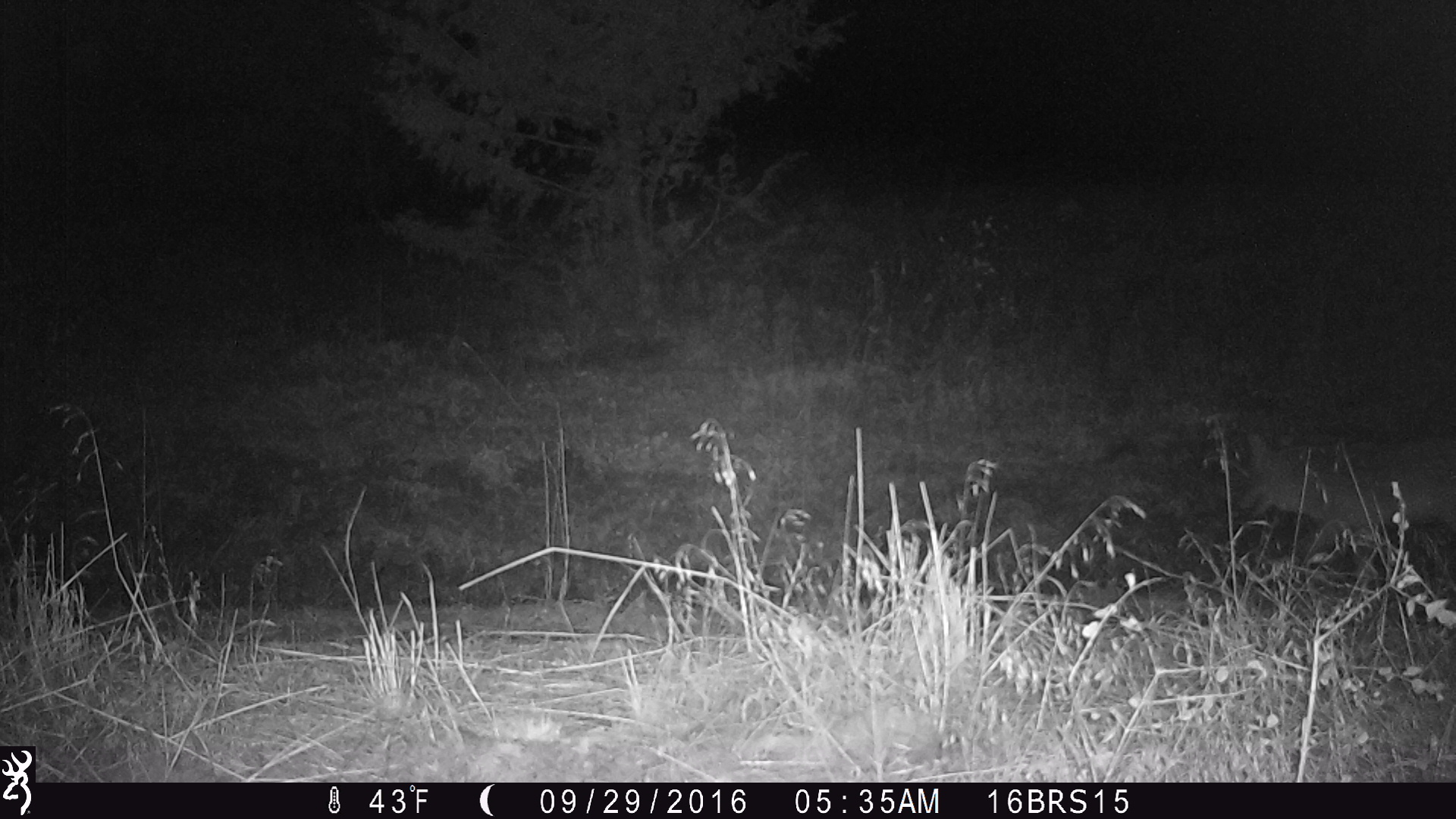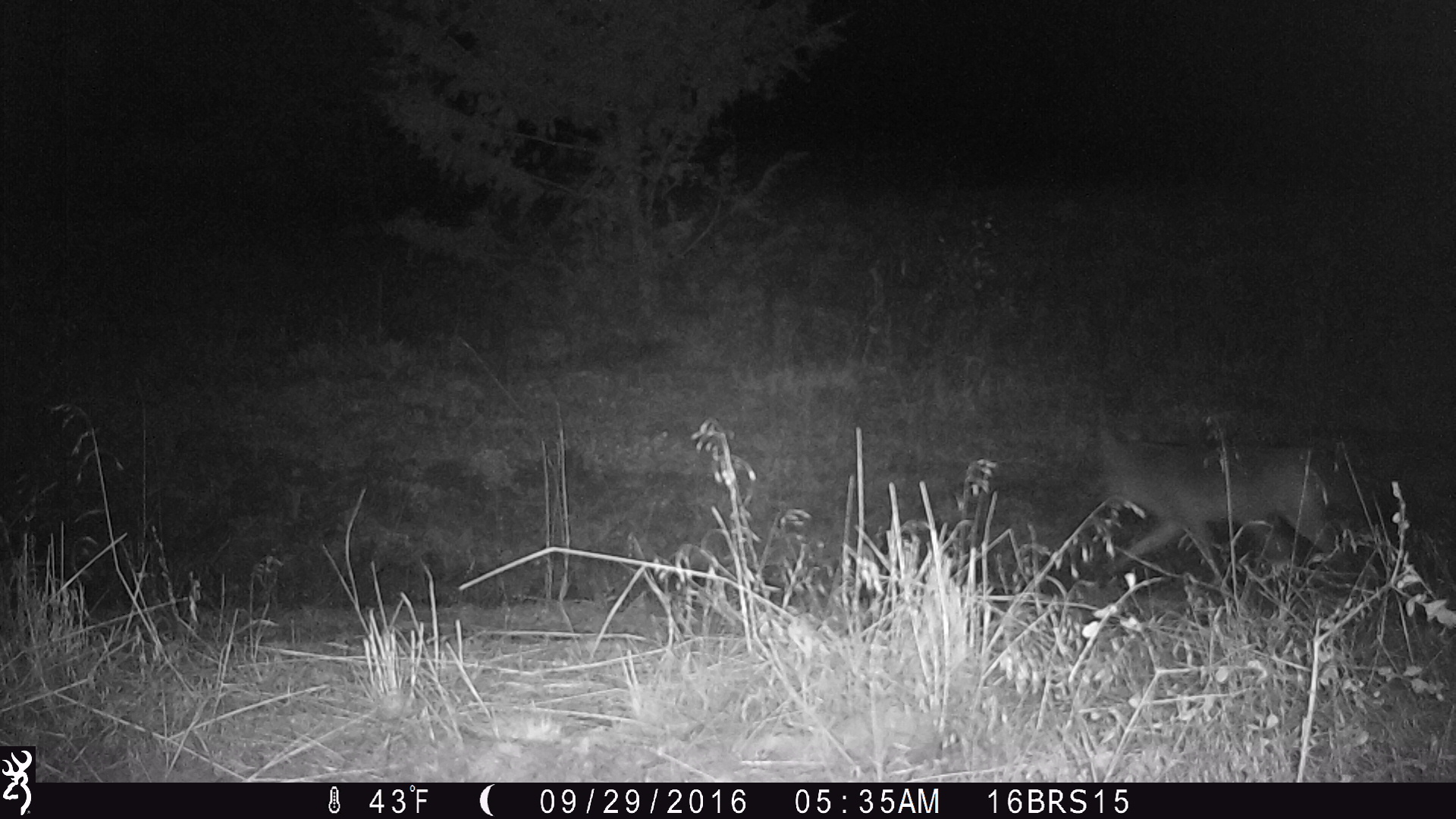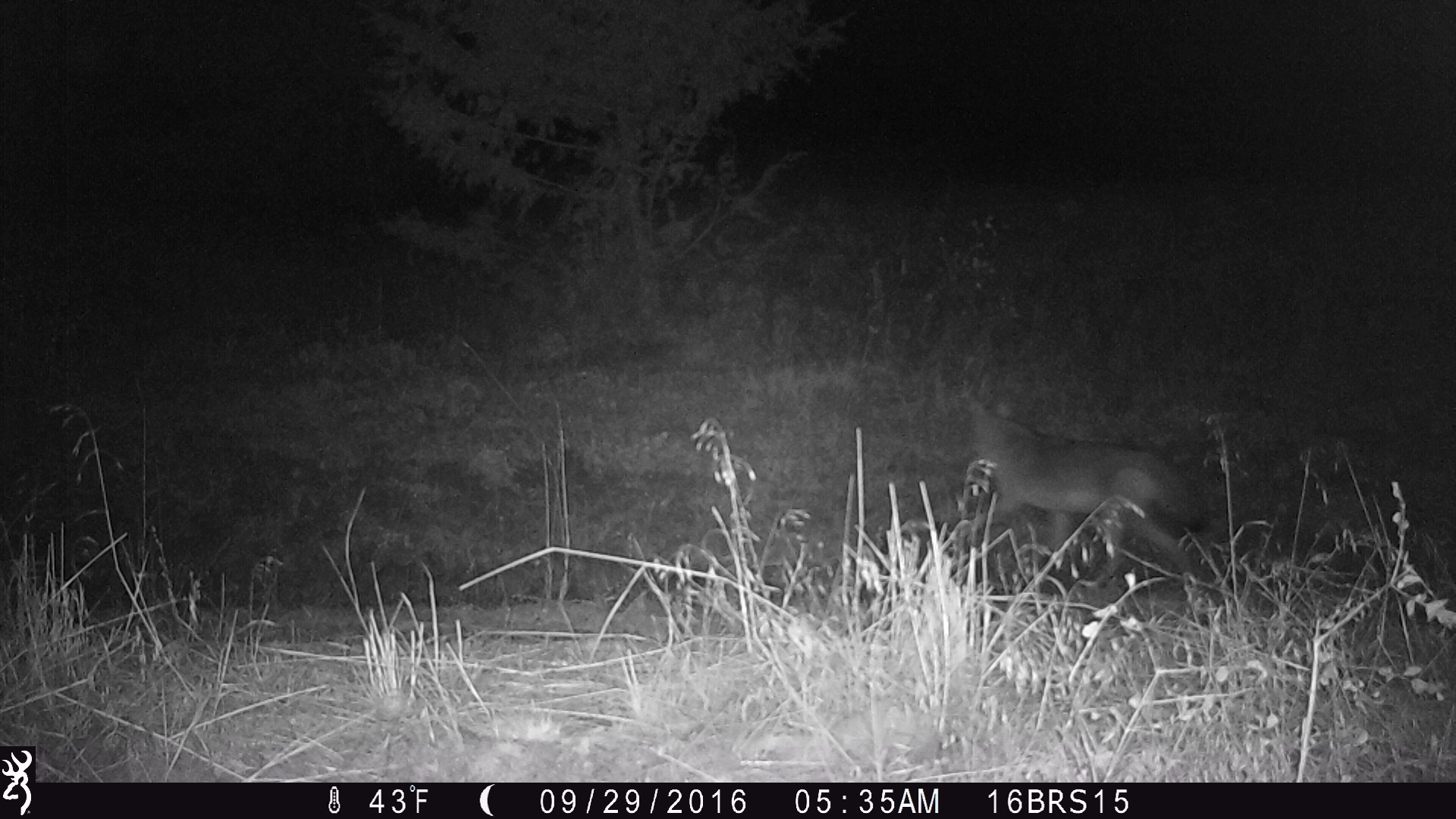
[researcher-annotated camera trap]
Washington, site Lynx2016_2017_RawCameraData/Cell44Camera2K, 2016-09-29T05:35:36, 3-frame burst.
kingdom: Animalia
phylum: Chordata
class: Mammalia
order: Carnivora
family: Canidae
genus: Canis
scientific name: Canis latrans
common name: coyote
Canis latrans (coyote). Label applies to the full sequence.